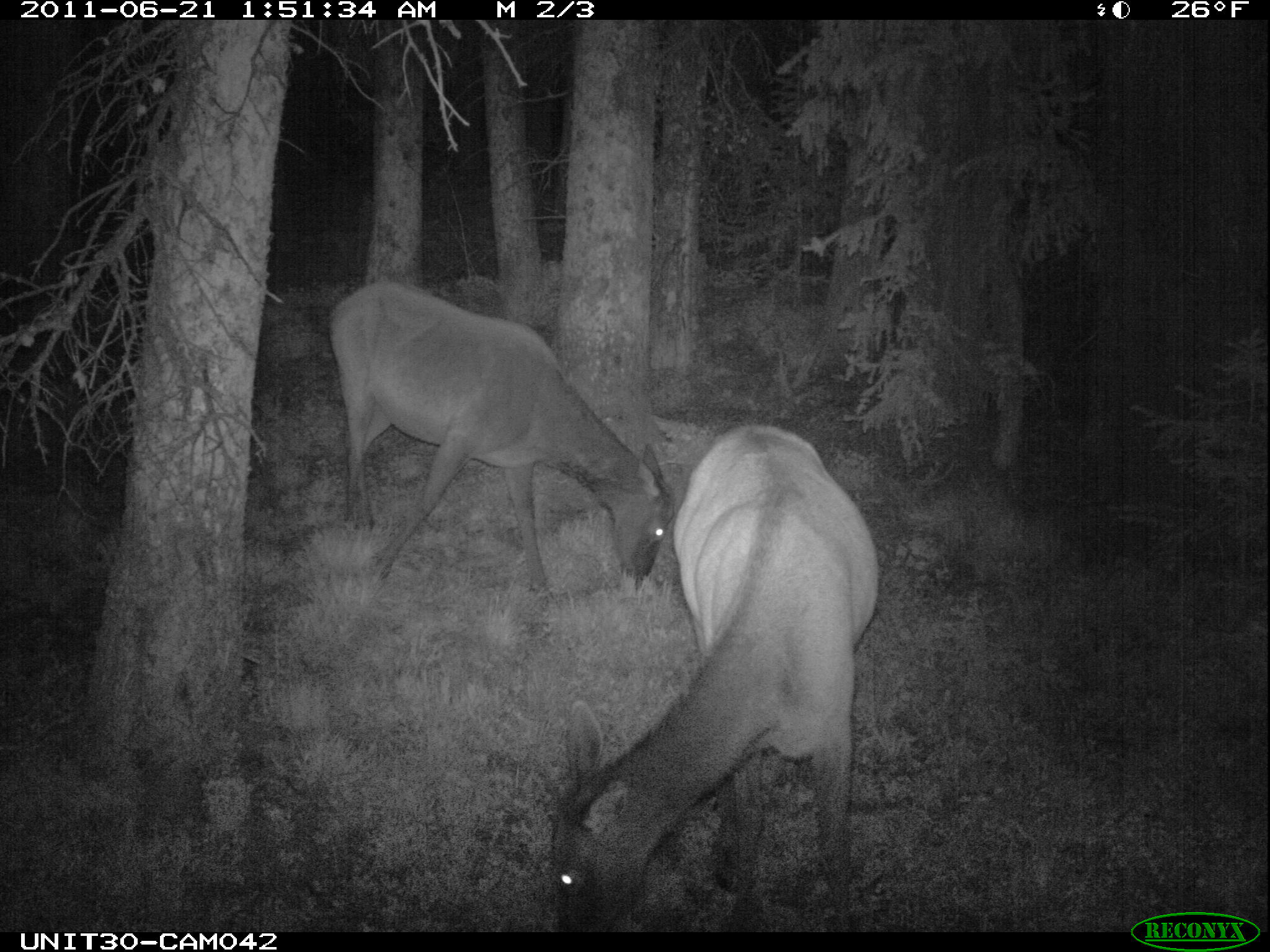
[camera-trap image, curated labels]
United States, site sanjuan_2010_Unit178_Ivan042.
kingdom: Animalia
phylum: Chordata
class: Mammalia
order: Artiodactyla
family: Cervidae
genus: Cervus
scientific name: Cervus elaphus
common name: red deer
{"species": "Cervus elaphus (red deer)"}